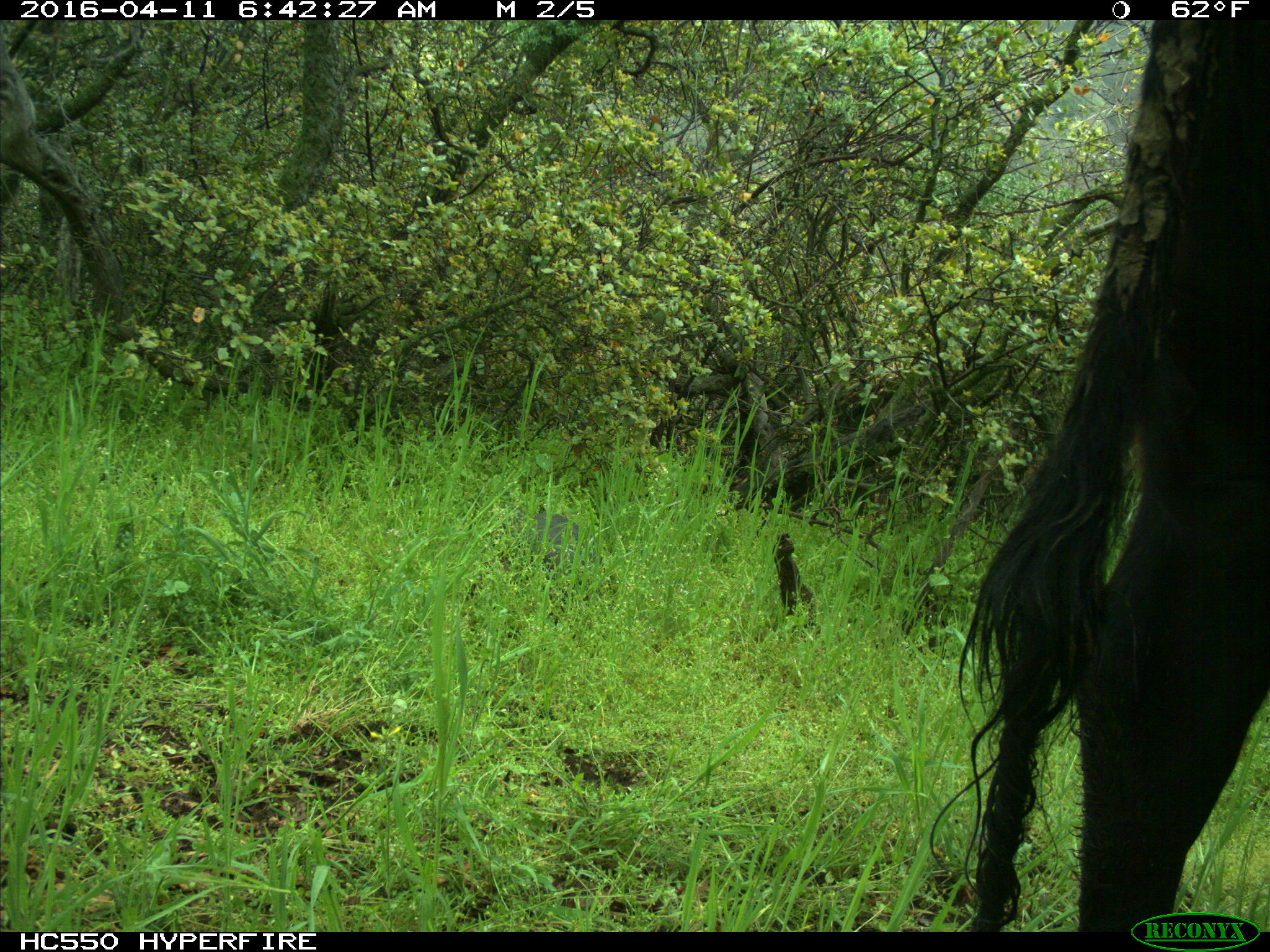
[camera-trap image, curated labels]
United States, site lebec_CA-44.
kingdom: Animalia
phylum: Chordata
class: Mammalia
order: Artiodactyla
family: Bovidae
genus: Bos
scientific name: Bos taurus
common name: domestic cow